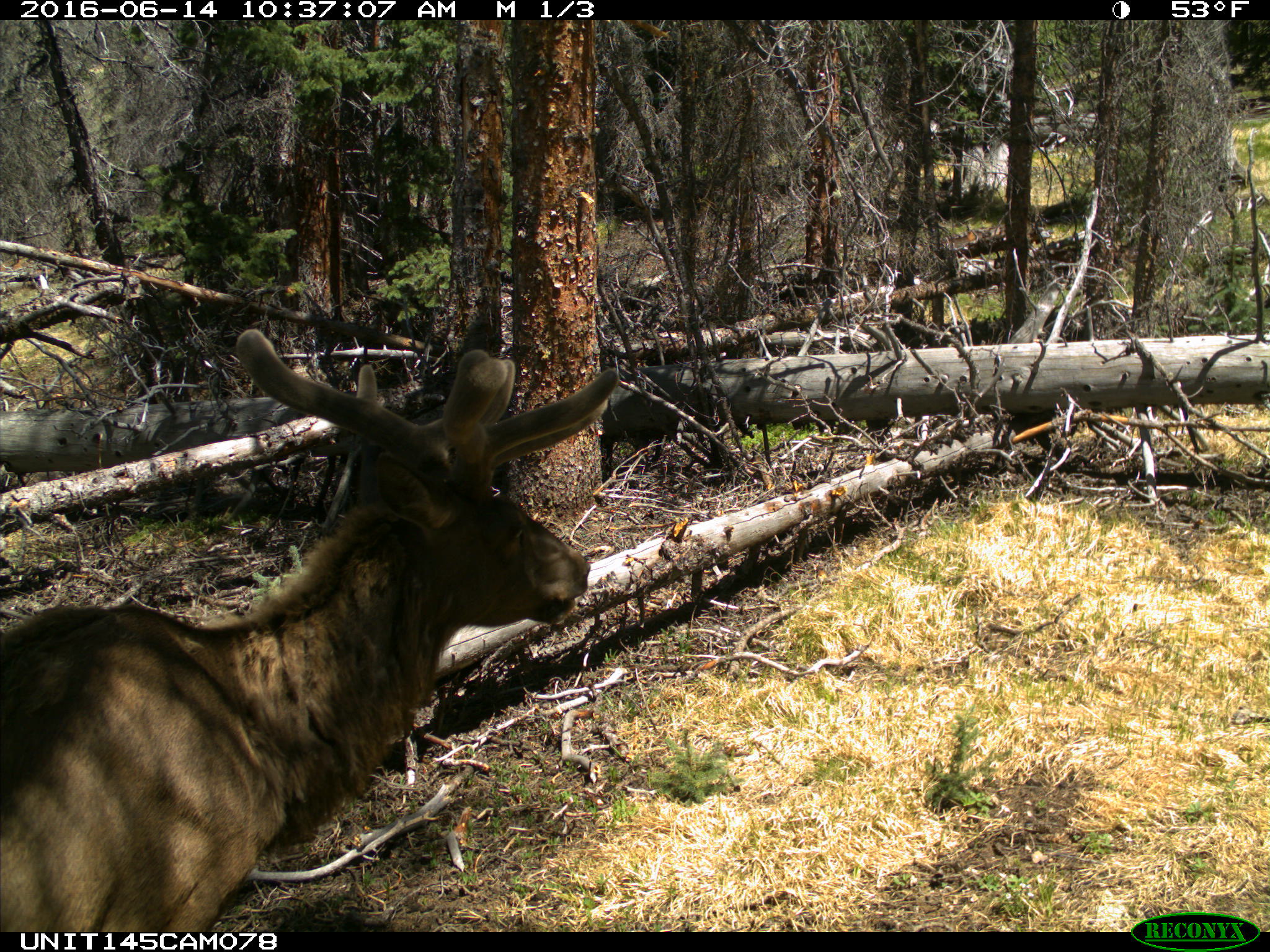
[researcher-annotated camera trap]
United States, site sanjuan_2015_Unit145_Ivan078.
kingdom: Animalia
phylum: Chordata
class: Mammalia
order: Artiodactyla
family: Cervidae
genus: Cervus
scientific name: Cervus elaphus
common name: red deer